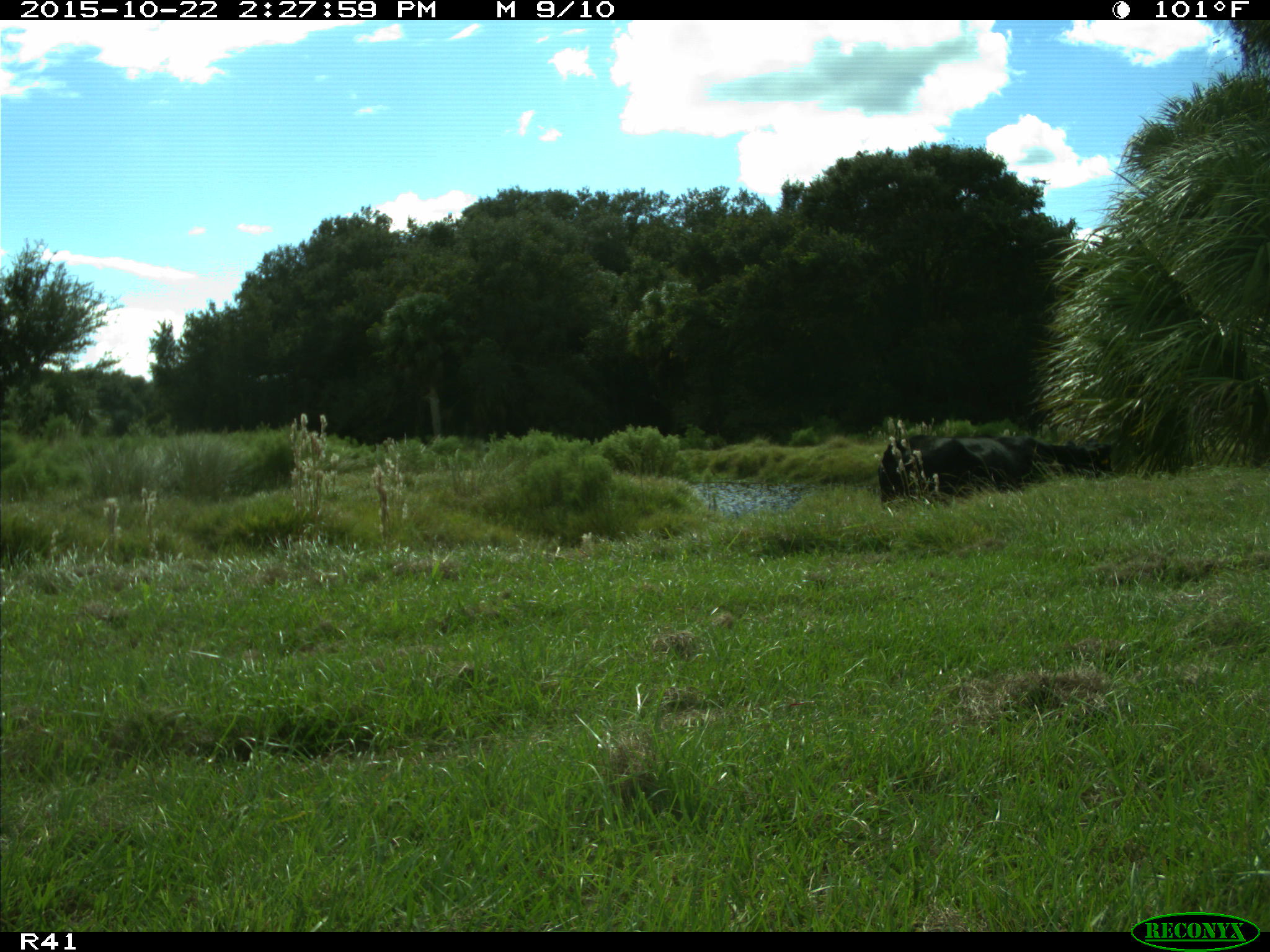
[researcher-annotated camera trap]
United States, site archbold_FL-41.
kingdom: Animalia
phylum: Chordata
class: Mammalia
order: Artiodactyla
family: Bovidae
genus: Bos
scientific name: Bos taurus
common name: domestic cow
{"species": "Bos taurus (domestic cow)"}